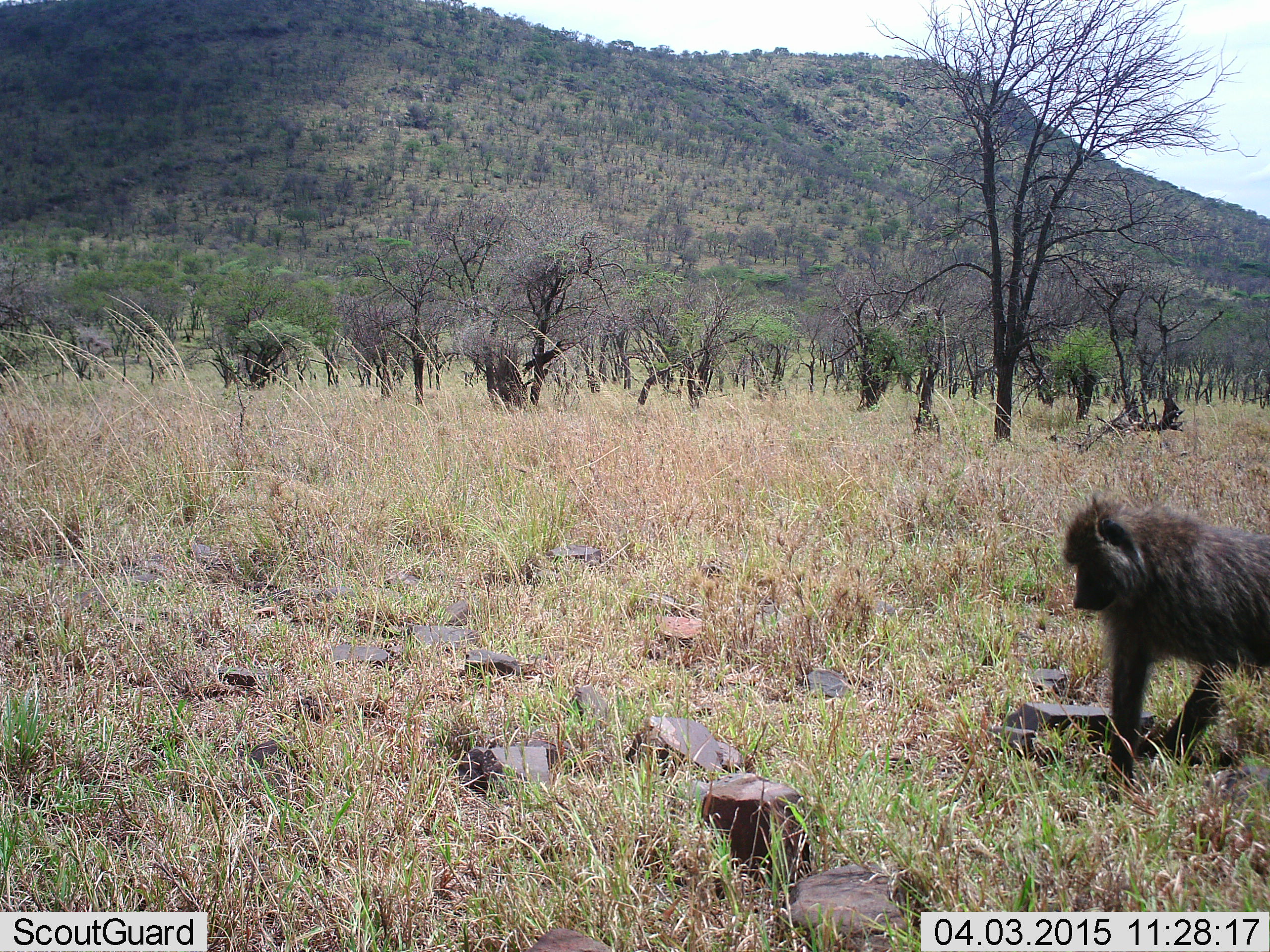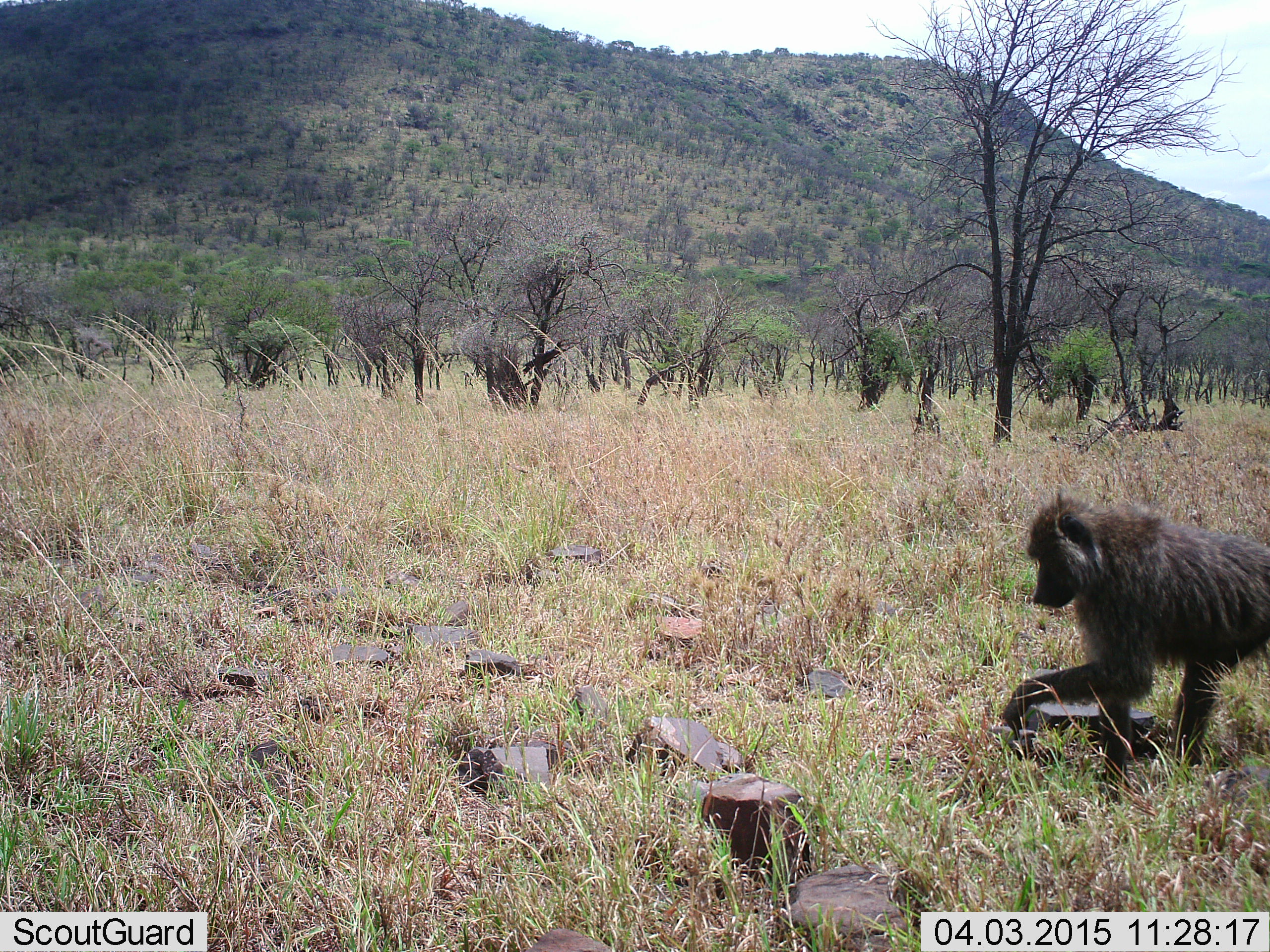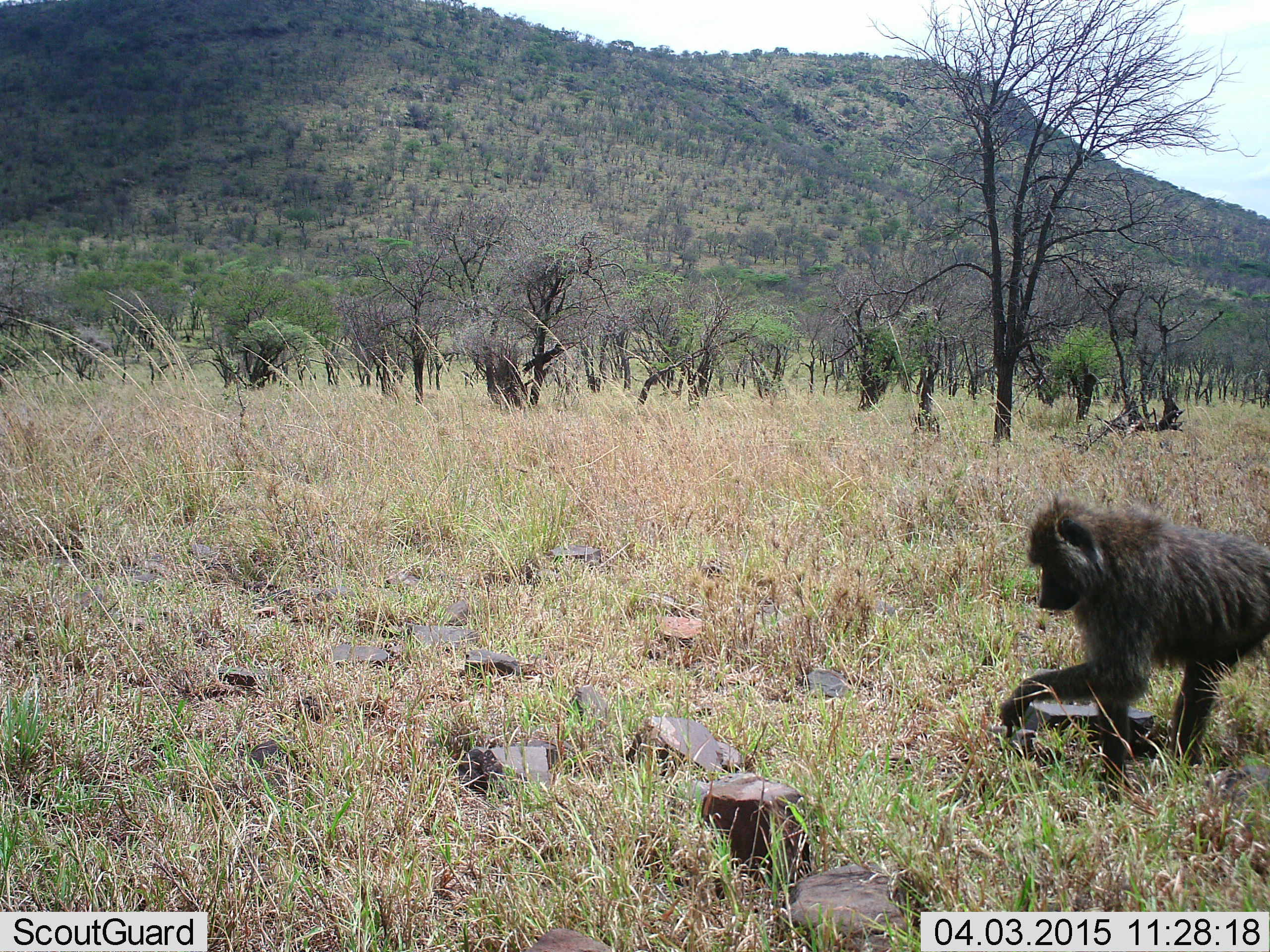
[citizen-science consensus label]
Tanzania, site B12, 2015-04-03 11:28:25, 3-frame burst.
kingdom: Animalia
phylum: Chordata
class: Mammalia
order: Primates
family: Cercopithecidae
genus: Papio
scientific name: Papio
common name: baboon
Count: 1.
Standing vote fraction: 20%.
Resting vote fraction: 0%.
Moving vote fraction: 90%.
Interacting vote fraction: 0%.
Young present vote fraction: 0%.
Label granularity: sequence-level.